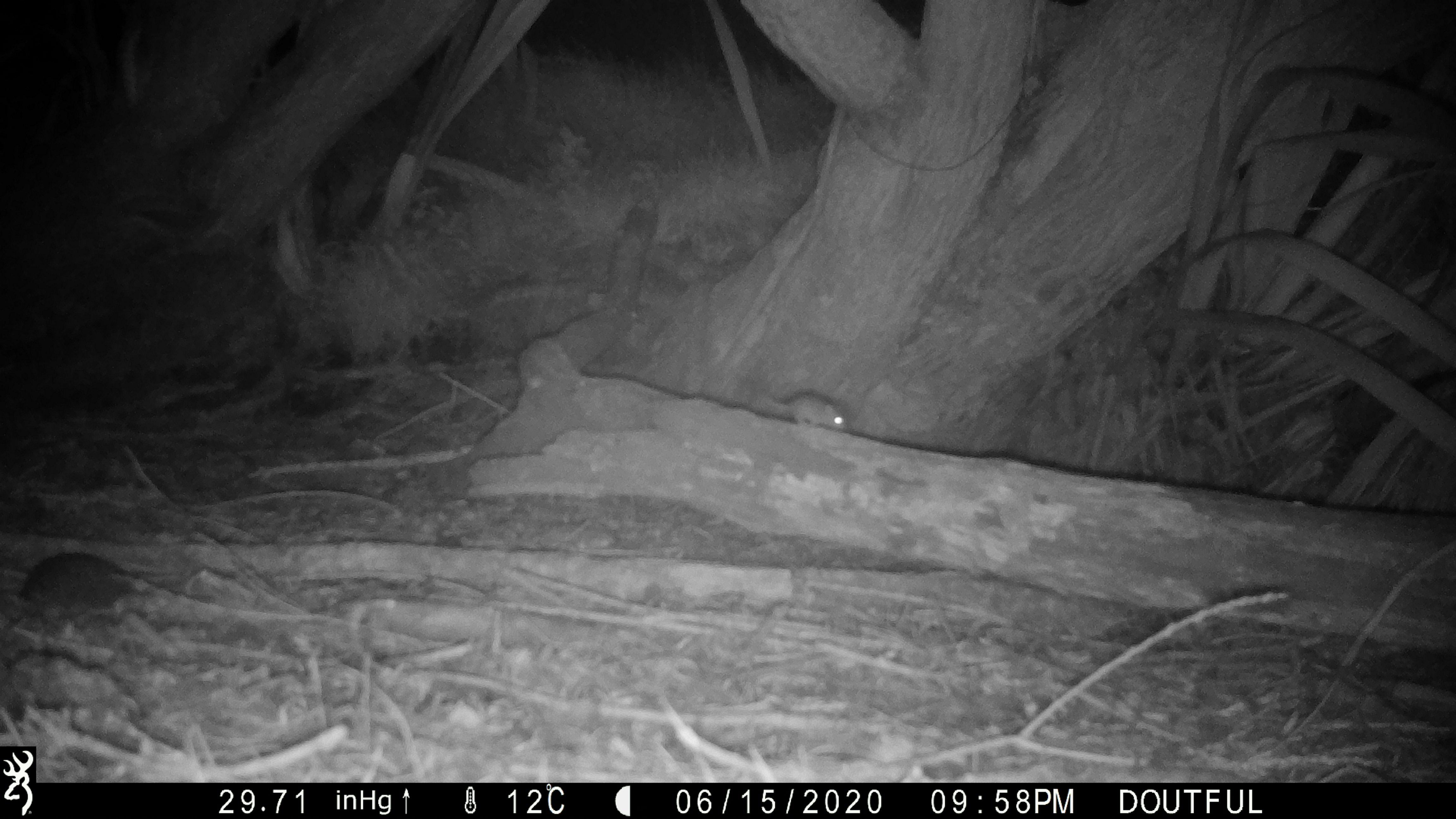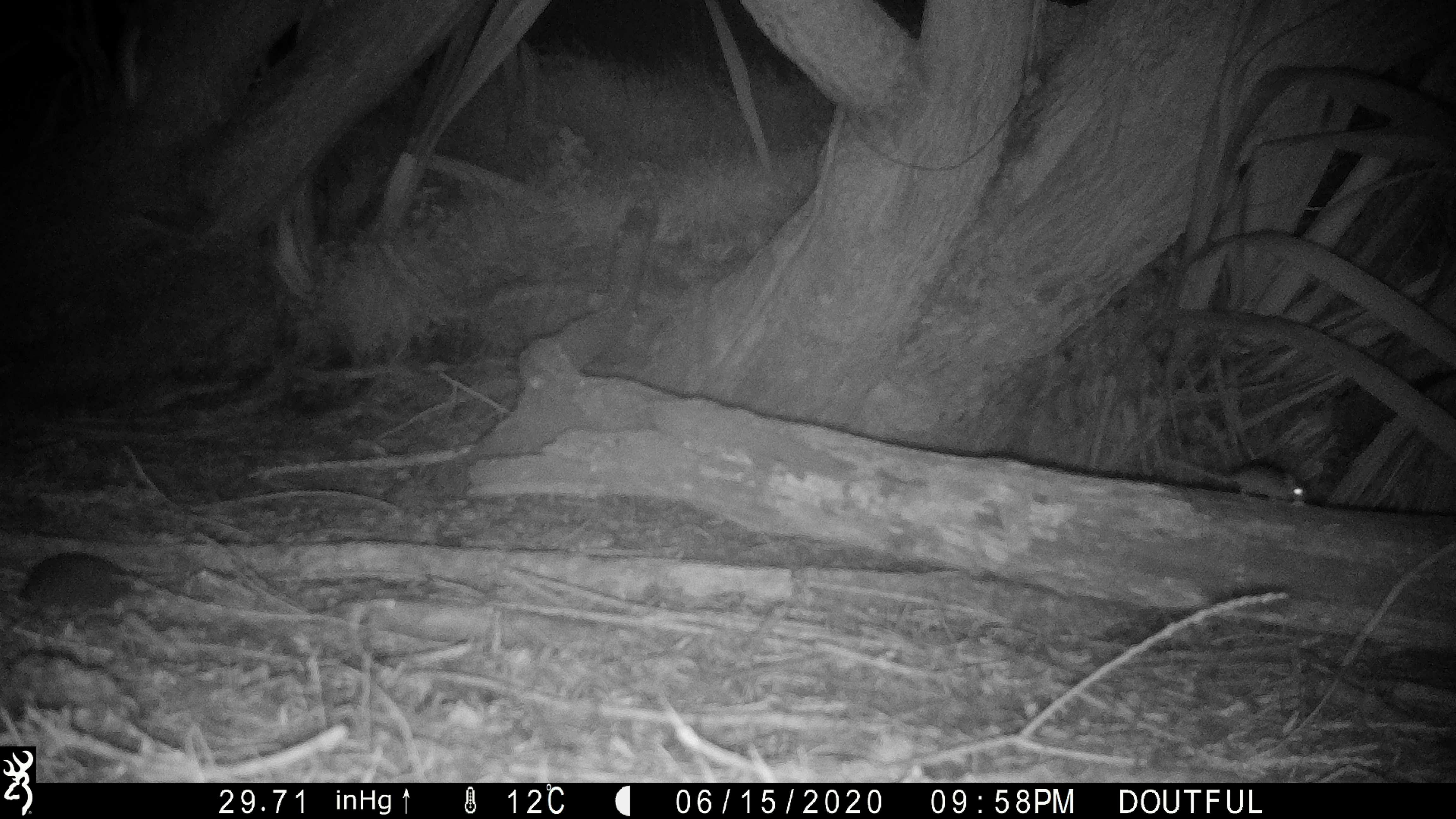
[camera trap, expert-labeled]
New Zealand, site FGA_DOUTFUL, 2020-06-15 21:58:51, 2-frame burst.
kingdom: Animalia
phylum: Chordata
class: Mammalia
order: Rodentia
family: Muridae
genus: Mus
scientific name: Mus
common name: mouse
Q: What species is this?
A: Mouse (Mus).